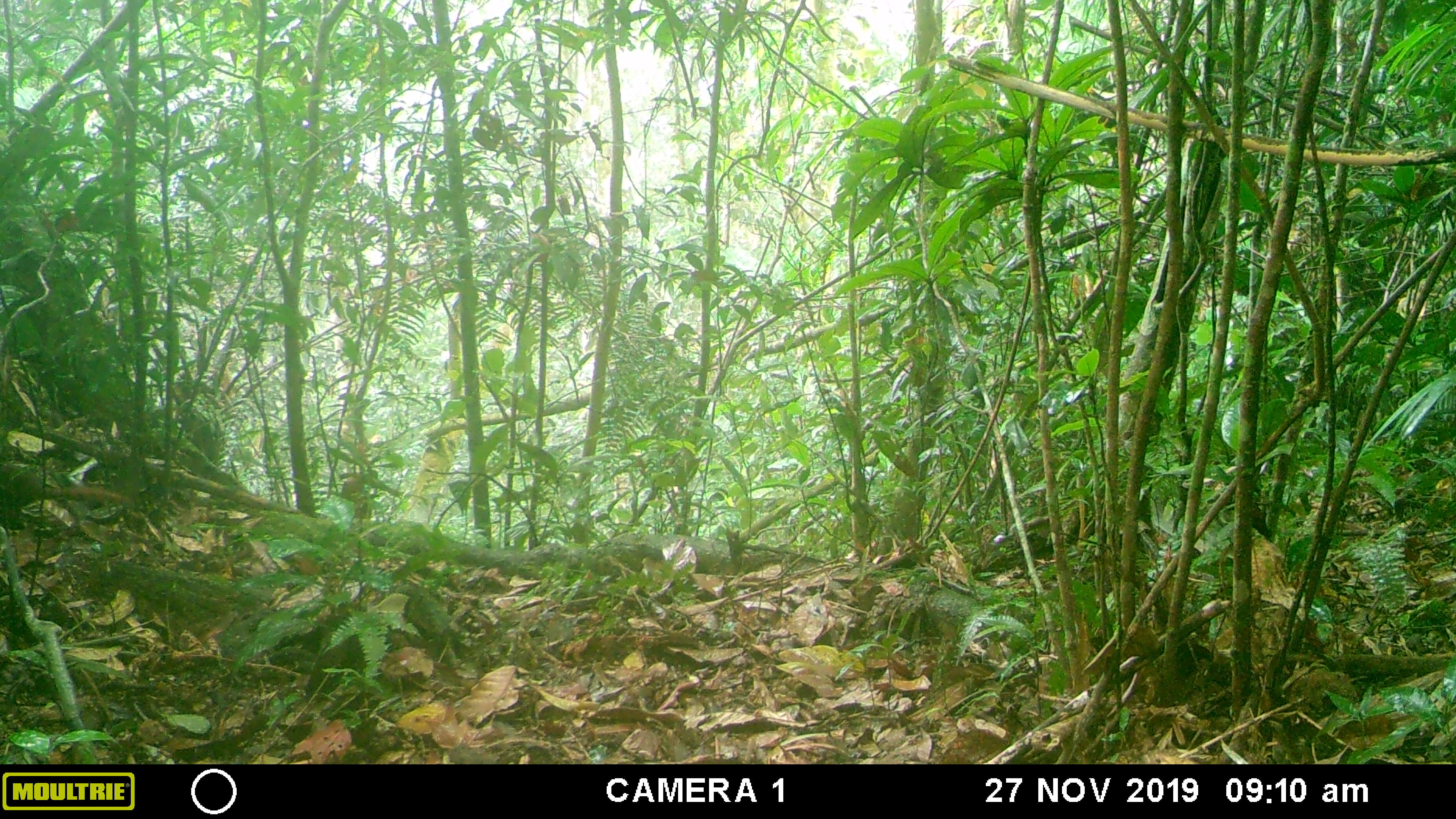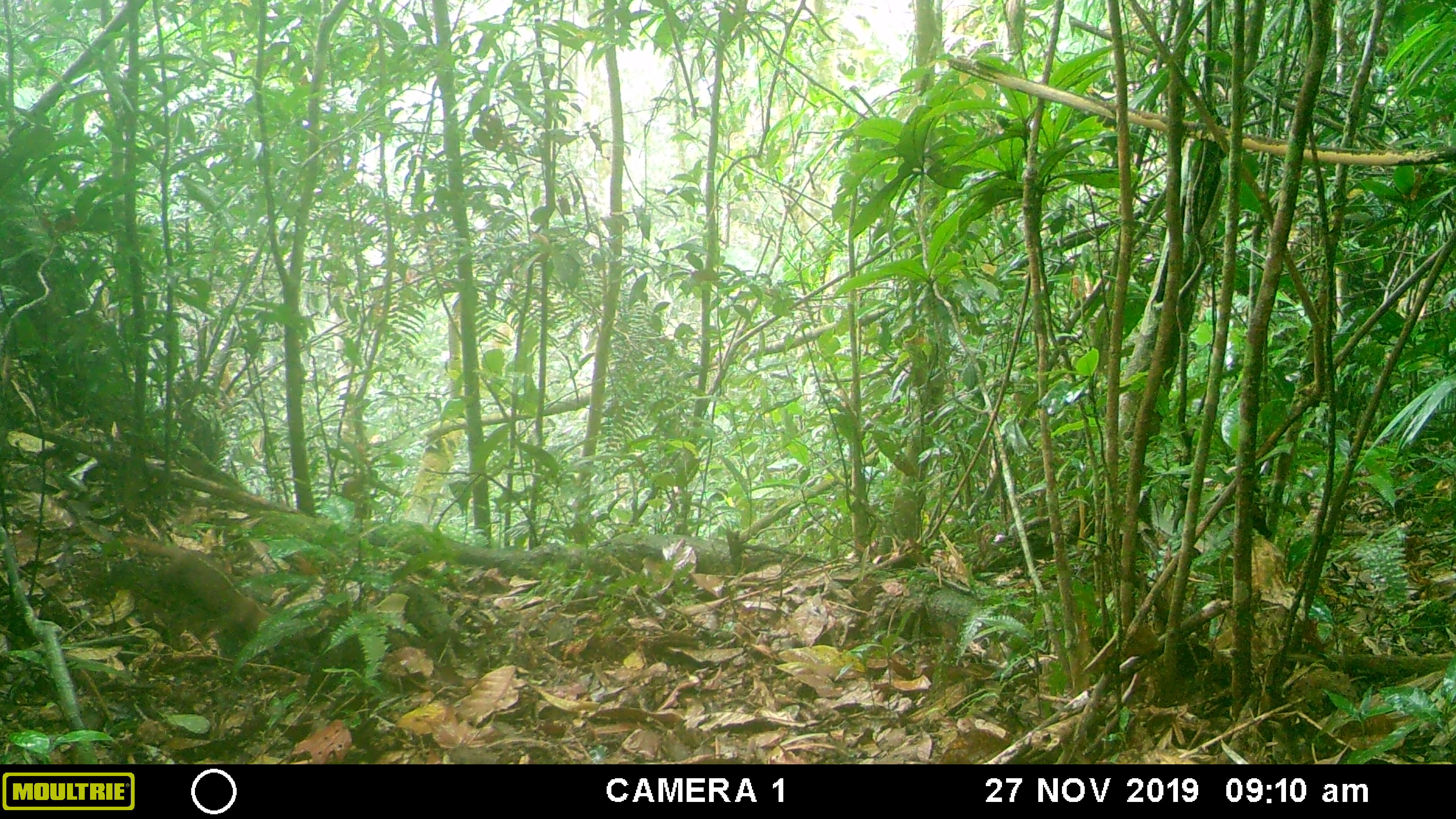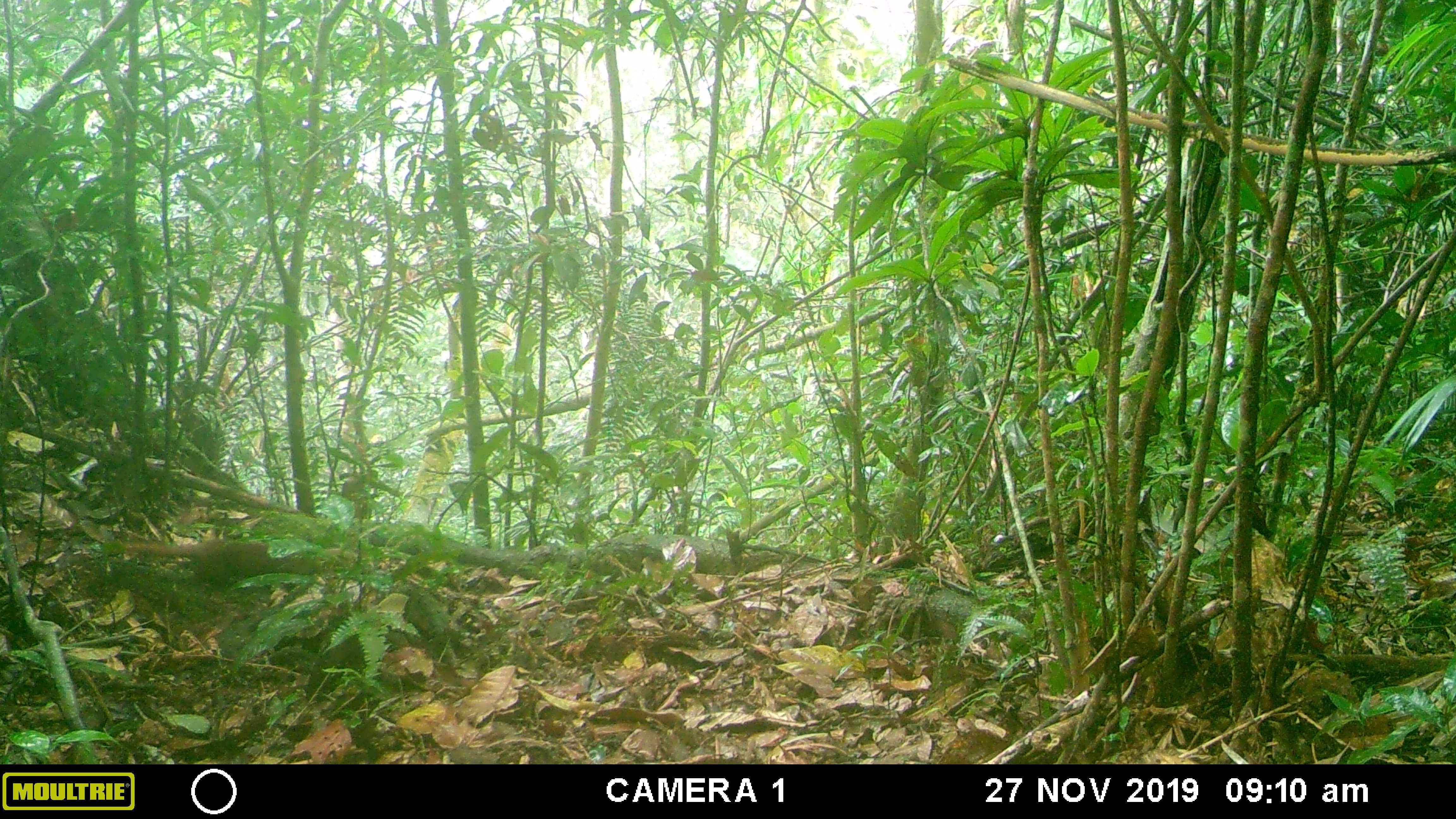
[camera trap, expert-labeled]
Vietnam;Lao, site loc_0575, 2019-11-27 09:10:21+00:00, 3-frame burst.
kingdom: Animalia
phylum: Chordata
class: Mammalia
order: Rodentia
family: Sciuridae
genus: Sciurus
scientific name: Sciurus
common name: squirrel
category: unidentified squirrel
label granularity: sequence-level